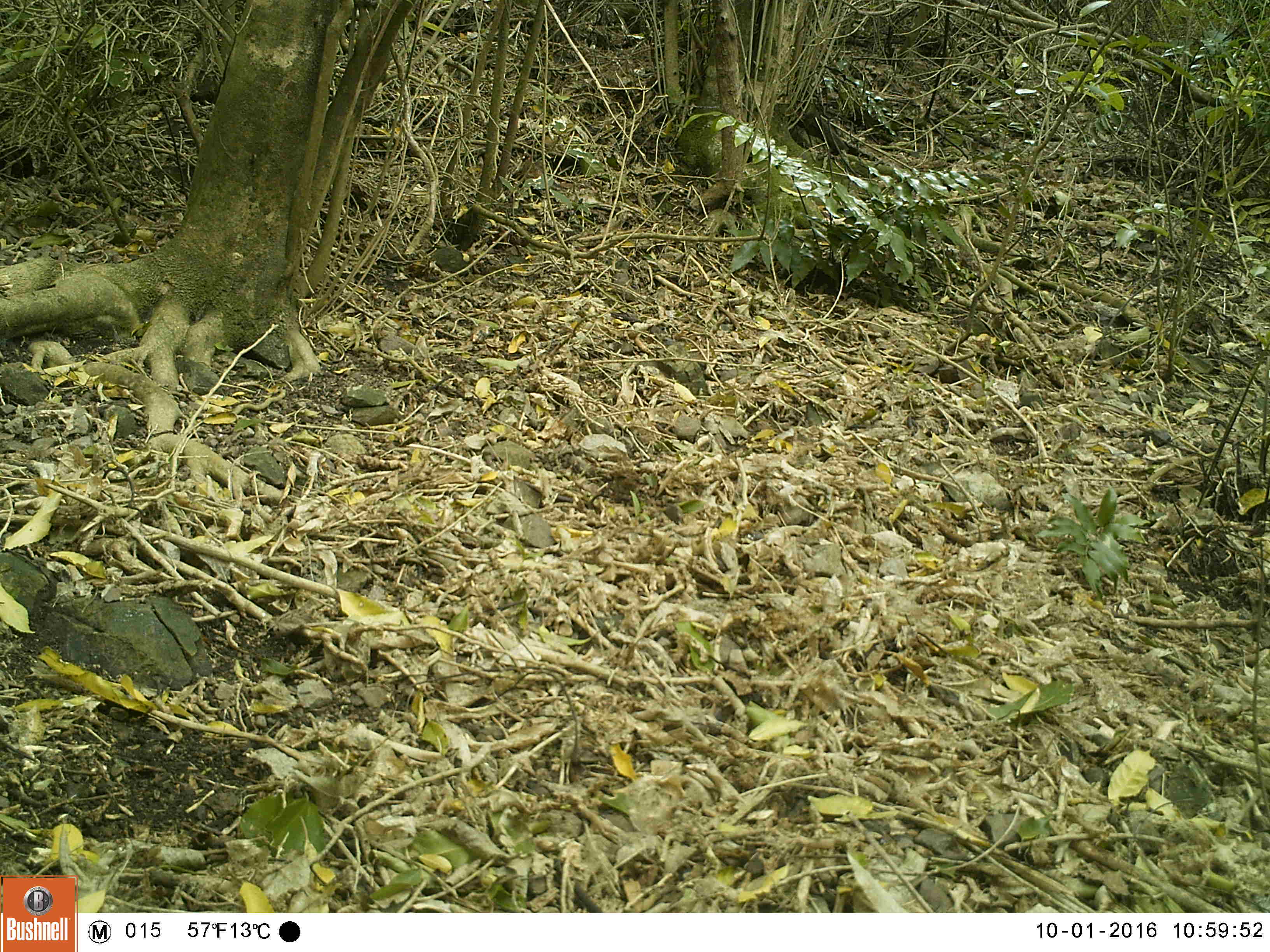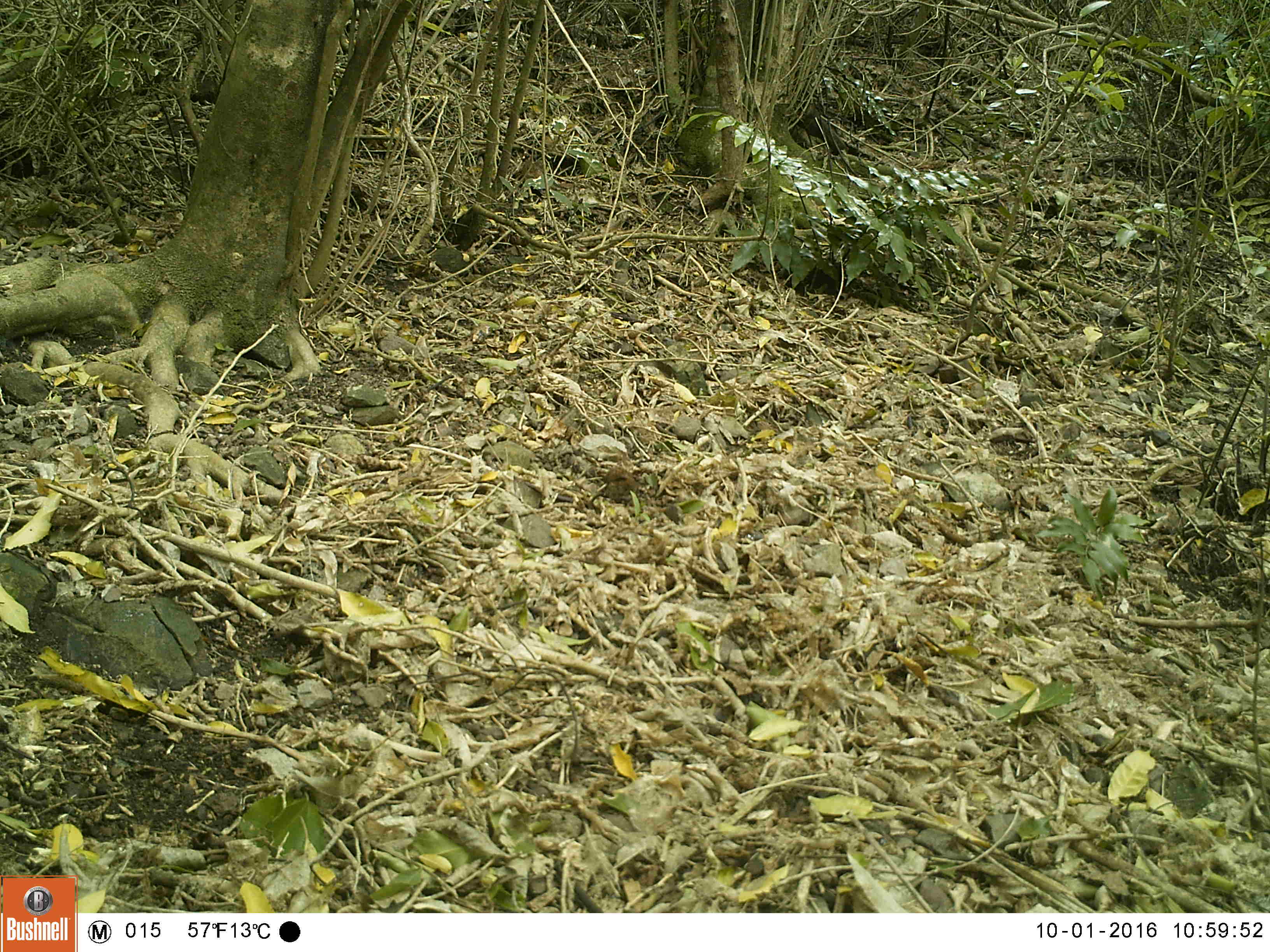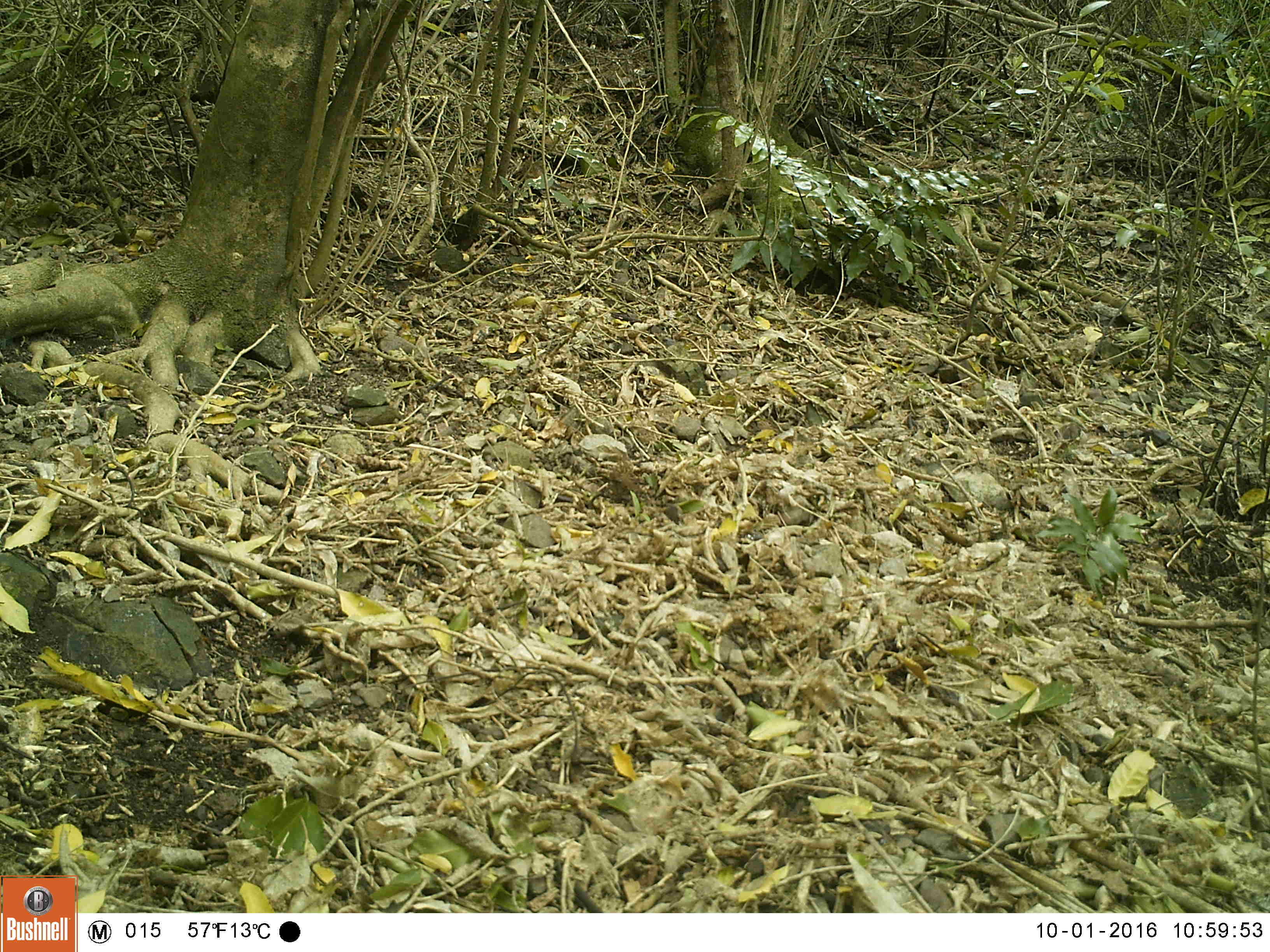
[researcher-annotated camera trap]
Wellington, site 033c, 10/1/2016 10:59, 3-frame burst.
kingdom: Animalia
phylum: Chordata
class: Aves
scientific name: Aves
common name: bird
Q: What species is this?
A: Bird (Aves).